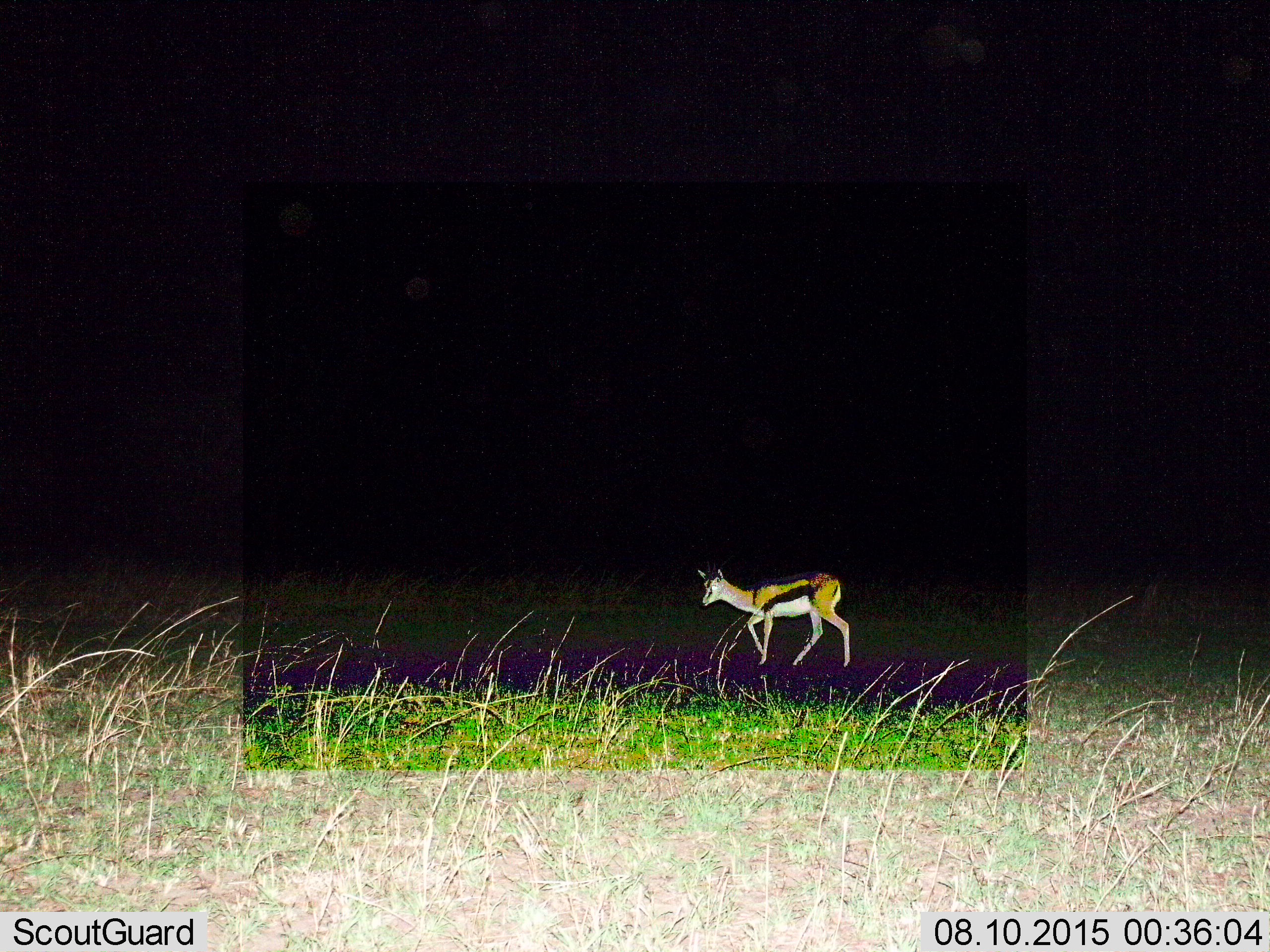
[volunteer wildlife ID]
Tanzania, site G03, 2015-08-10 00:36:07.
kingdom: Animalia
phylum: Chordata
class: Mammalia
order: Artiodactyla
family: Bovidae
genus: Eudorcas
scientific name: Eudorcas thomsonii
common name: thomson's gazelle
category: gazellethomsons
Gazellethomsons (thomson's gazelle) (Eudorcas thomsonii), count 1. Behavior (volunteer vote fractions): standing 14%, resting 0%, moving 93%, interacting 0%. Young present (vote fraction): 0%. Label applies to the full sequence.